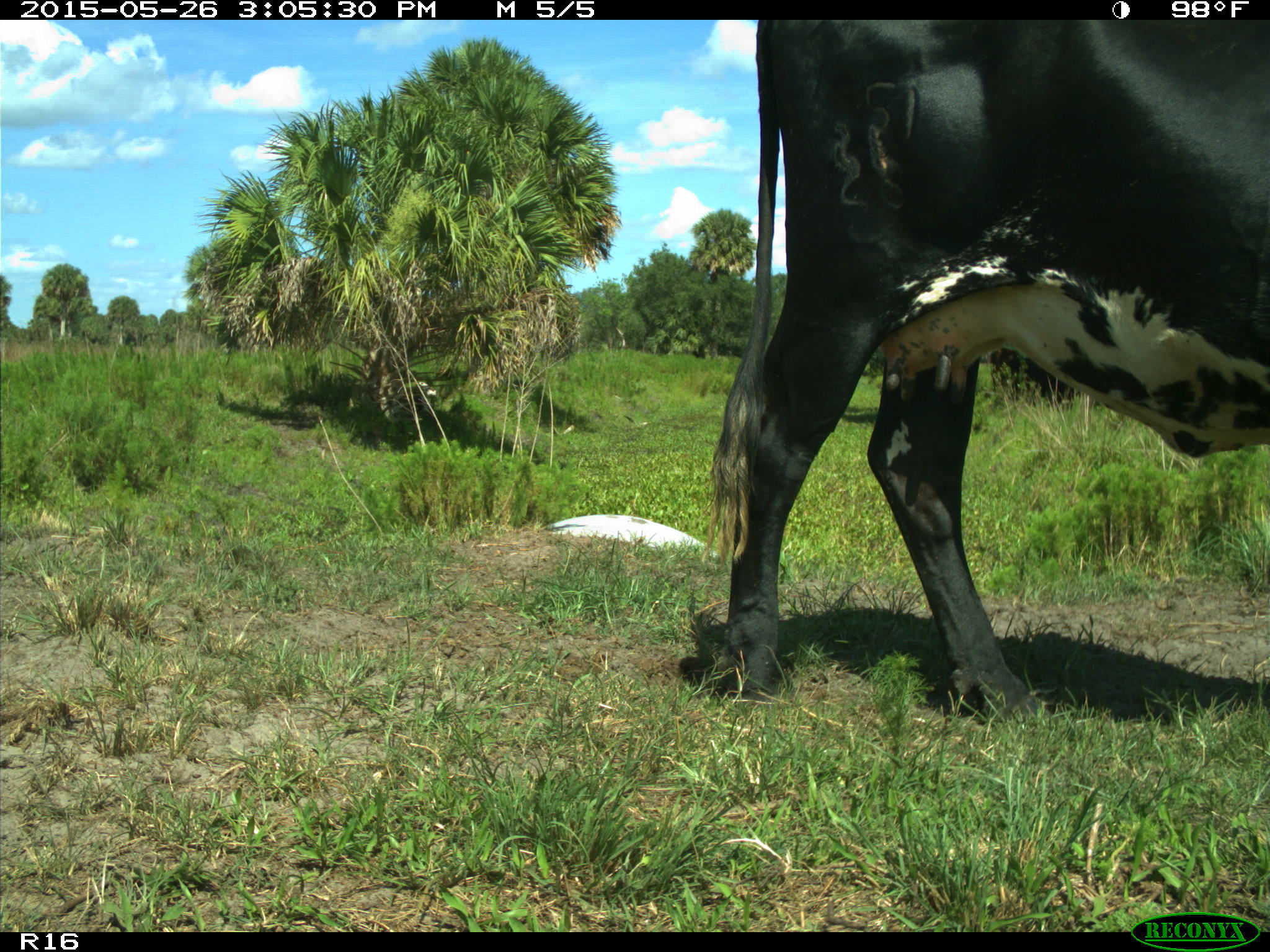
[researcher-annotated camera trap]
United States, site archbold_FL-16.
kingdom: Animalia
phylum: Chordata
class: Mammalia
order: Artiodactyla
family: Bovidae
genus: Bos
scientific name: Bos taurus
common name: domestic cow